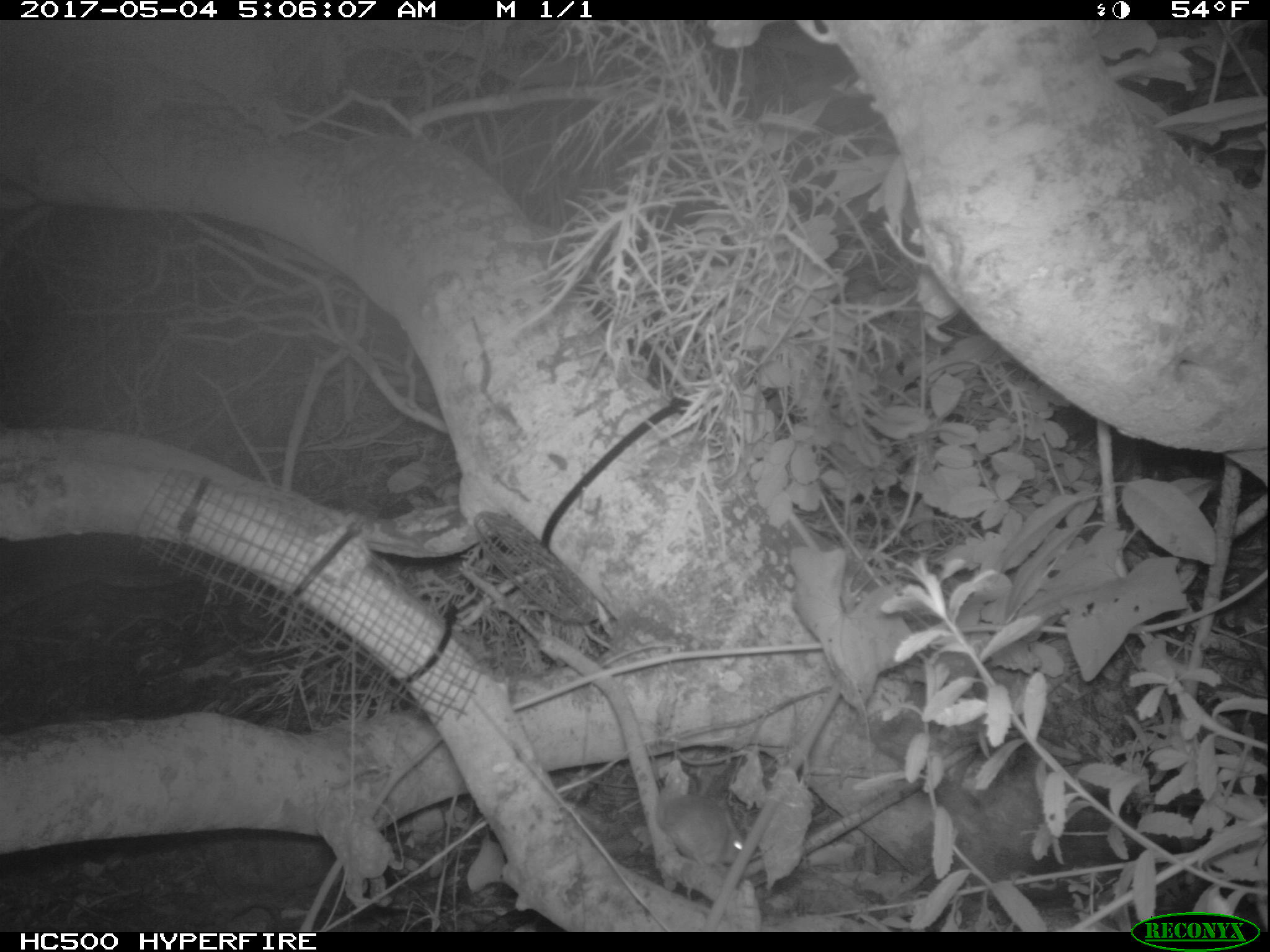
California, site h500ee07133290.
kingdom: Animalia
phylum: Chordata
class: Mammalia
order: Rodentia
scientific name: Rodentia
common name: rodent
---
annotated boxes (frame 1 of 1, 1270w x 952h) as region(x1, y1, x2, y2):
rodent: region(659, 795, 743, 864)